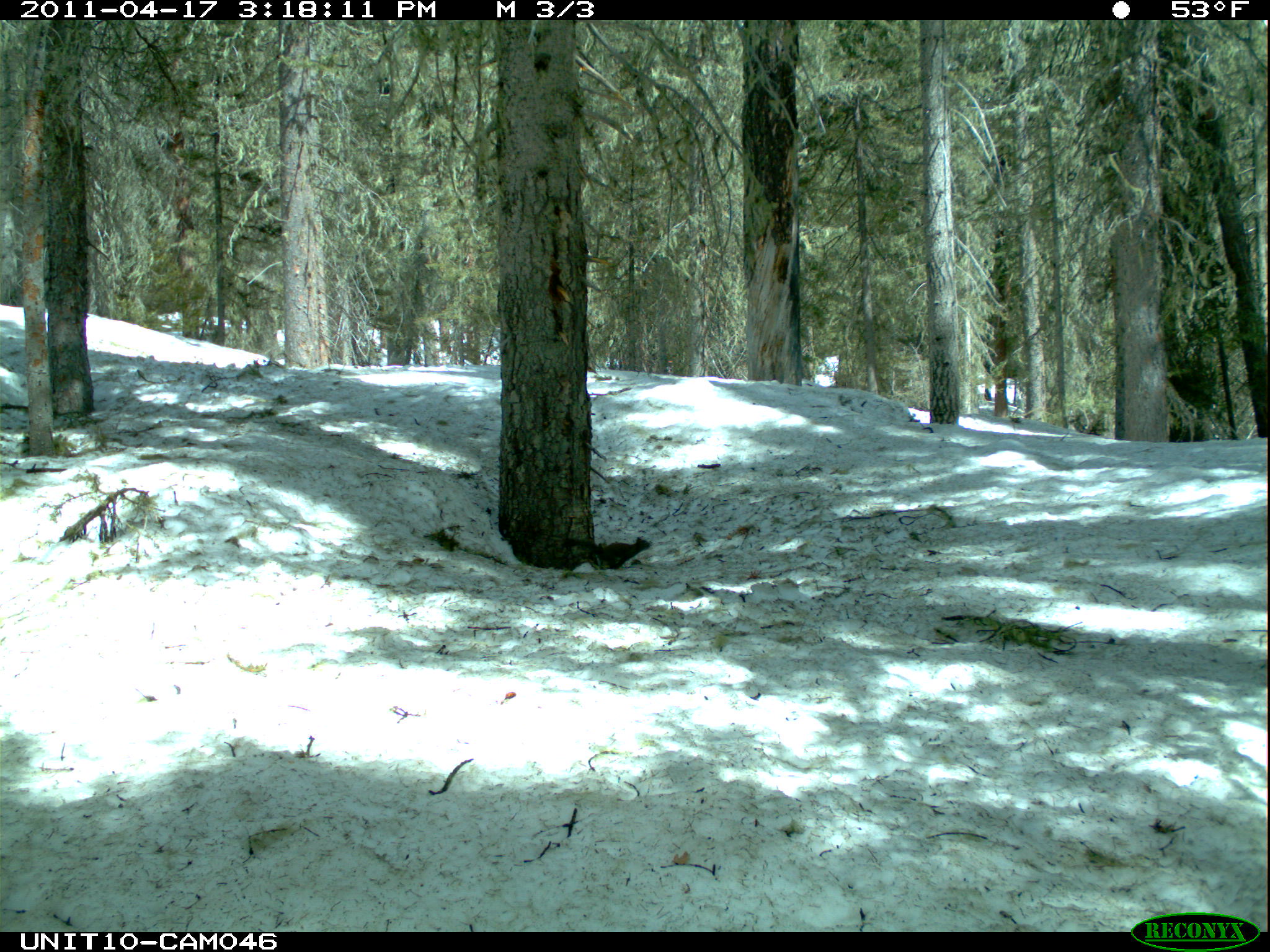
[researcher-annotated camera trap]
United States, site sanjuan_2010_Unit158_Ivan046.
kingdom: Animalia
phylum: Chordata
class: Mammalia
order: Rodentia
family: Sciuridae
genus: Tamiasciurus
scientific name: Tamiasciurus hudsonicus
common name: american red squirrel